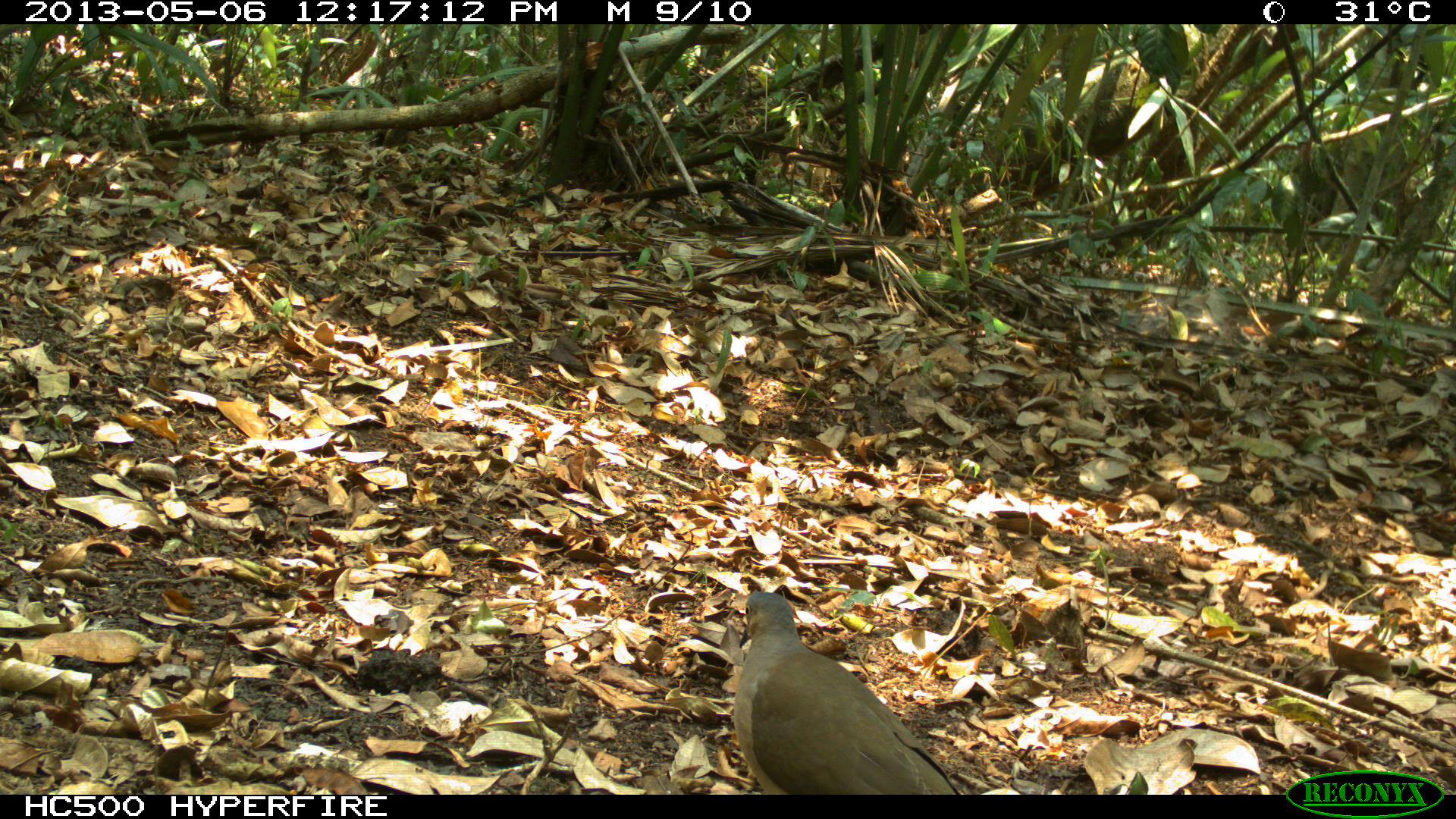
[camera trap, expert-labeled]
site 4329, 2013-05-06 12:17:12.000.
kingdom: Animalia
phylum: Chordata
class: Aves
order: Columbiformes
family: Columbidae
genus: Leptotila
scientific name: Leptotila plumbeiceps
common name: gray-headed dove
Leptotila plumbeiceps (gray-headed dove), count 1.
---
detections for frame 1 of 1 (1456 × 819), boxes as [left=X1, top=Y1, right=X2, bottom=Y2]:
leptotila plumbeiceps: [left=731, top=591, right=954, bottom=790]